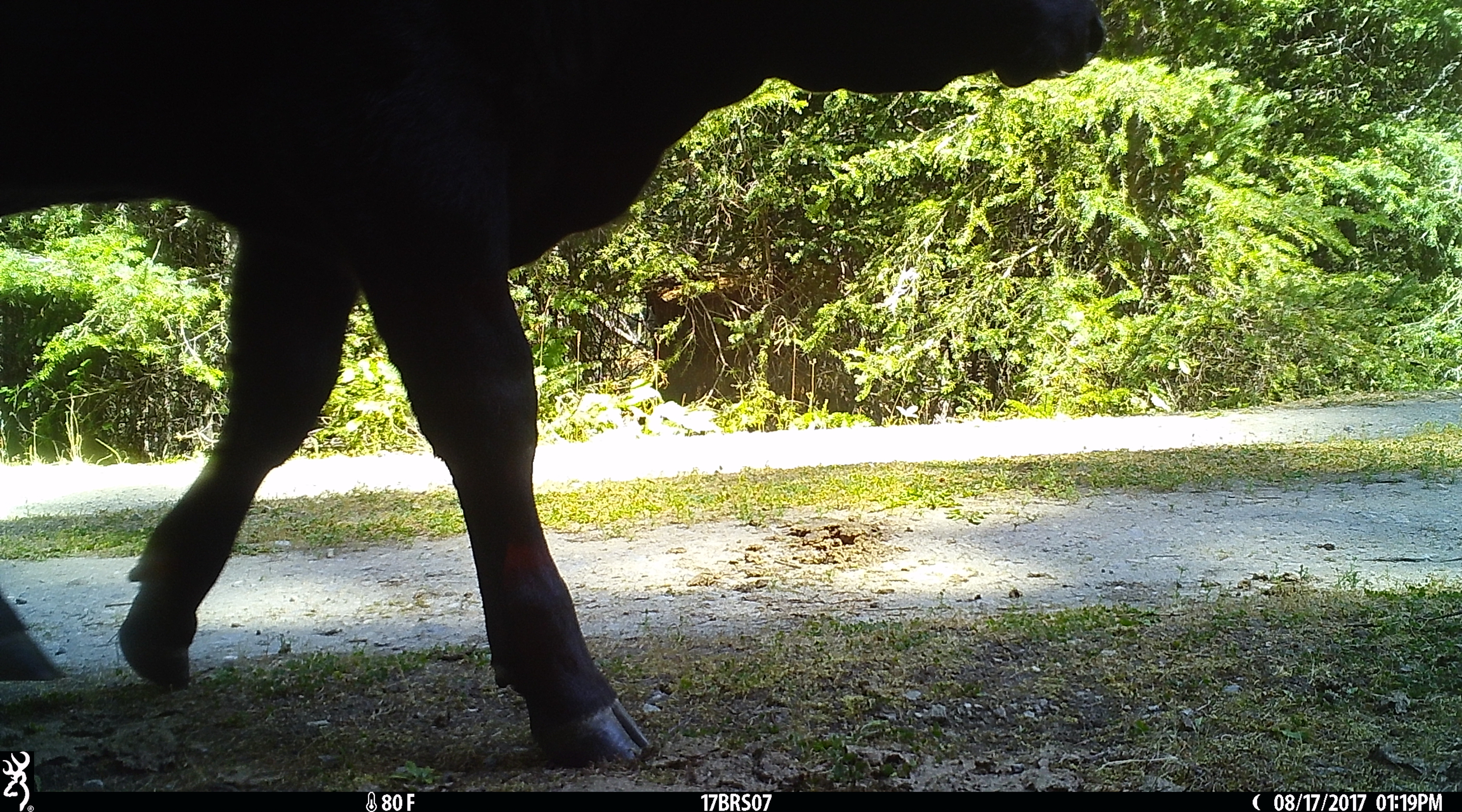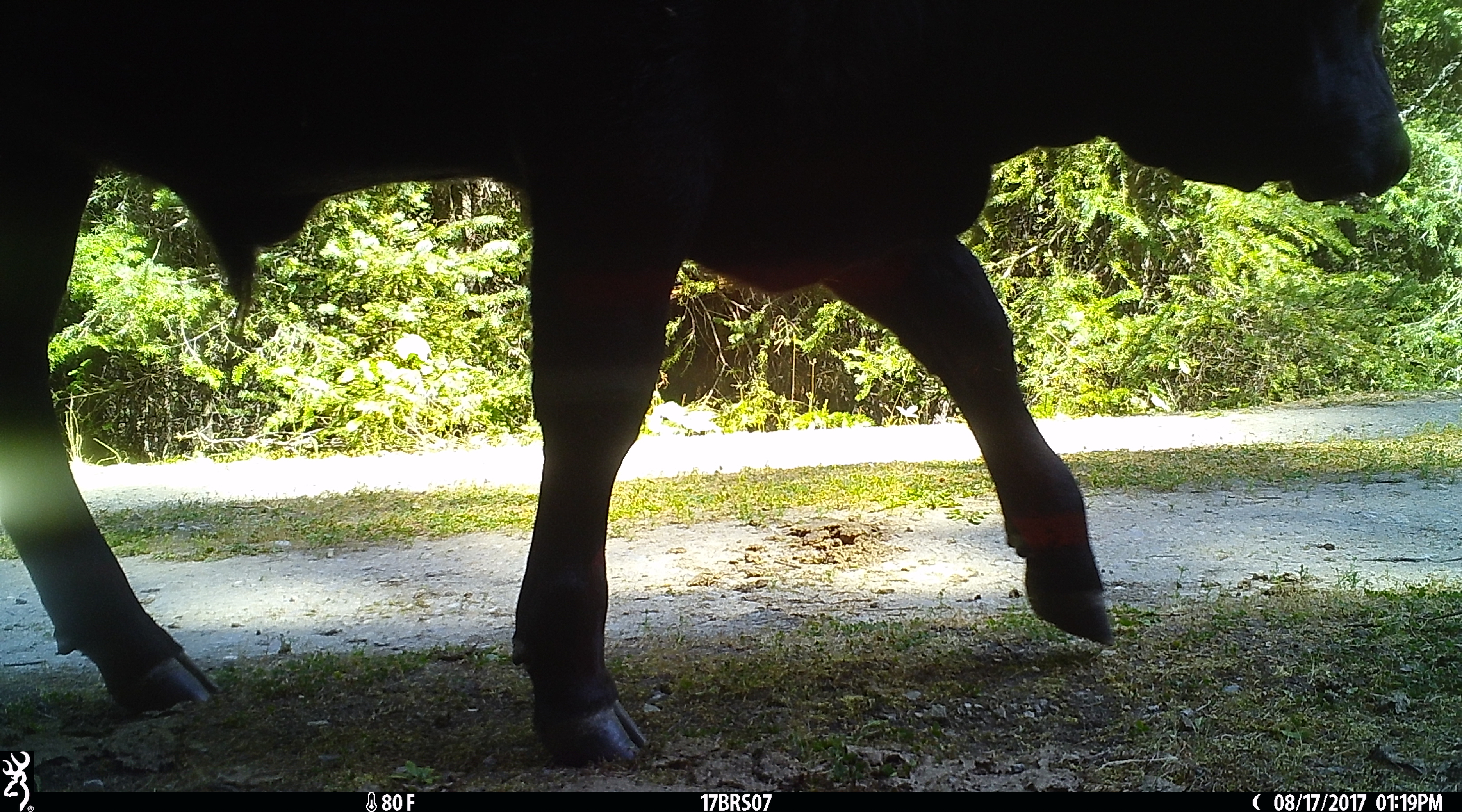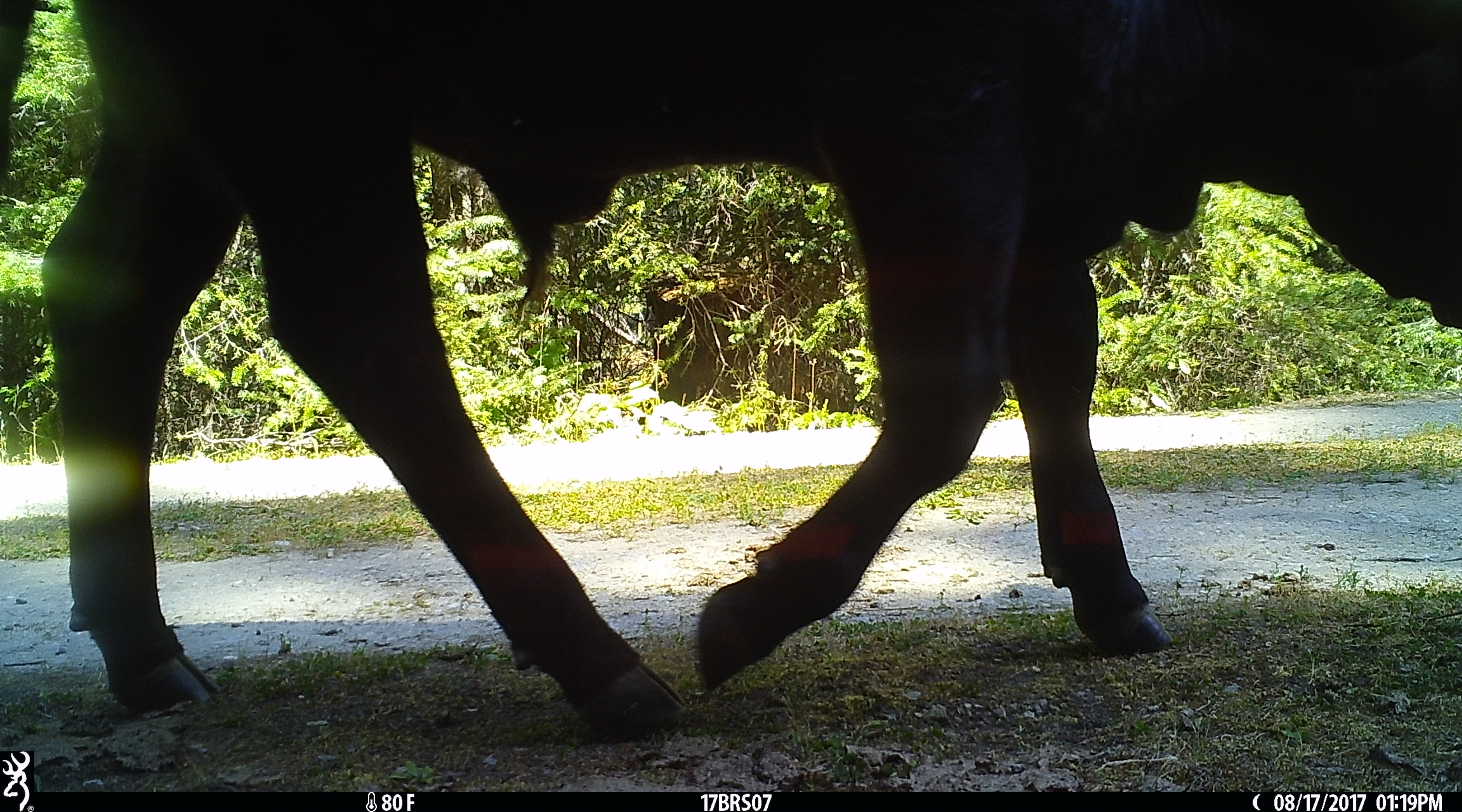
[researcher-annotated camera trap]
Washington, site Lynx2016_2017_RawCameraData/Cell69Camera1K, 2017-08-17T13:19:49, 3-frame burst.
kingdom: Animalia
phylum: Chordata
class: Mammalia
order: Artiodactyla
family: Bovidae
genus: Bos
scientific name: Bos taurus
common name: domestic cattle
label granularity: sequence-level